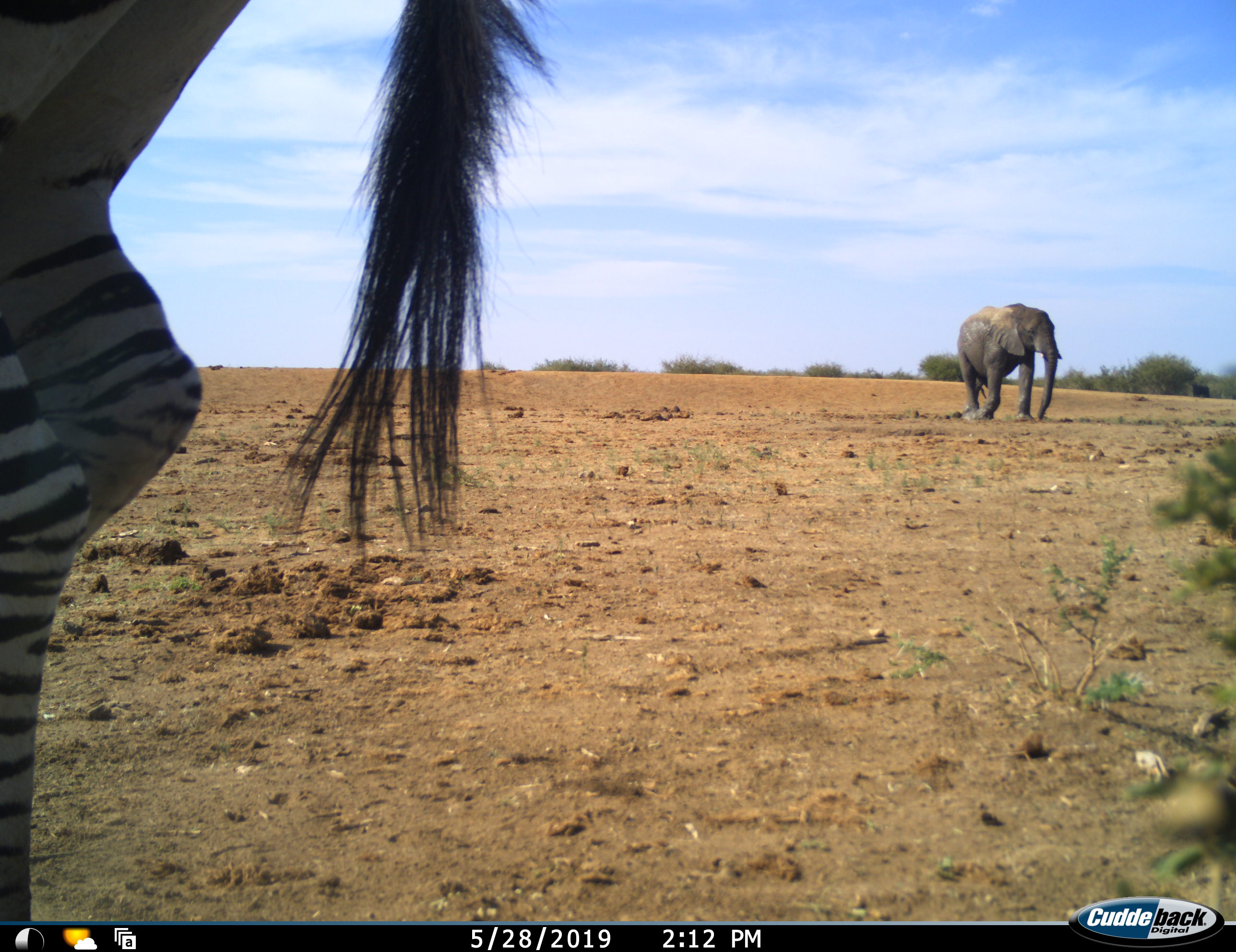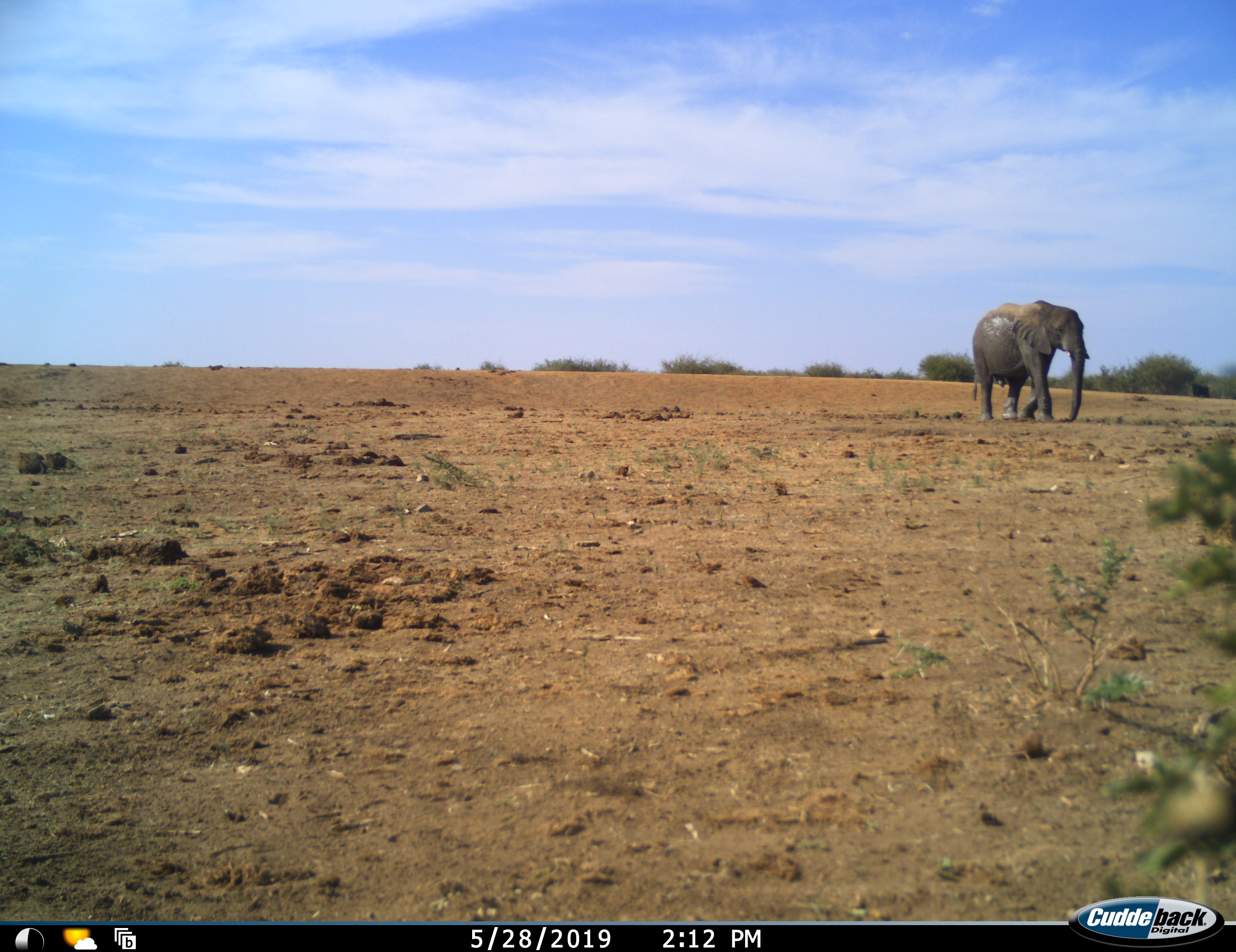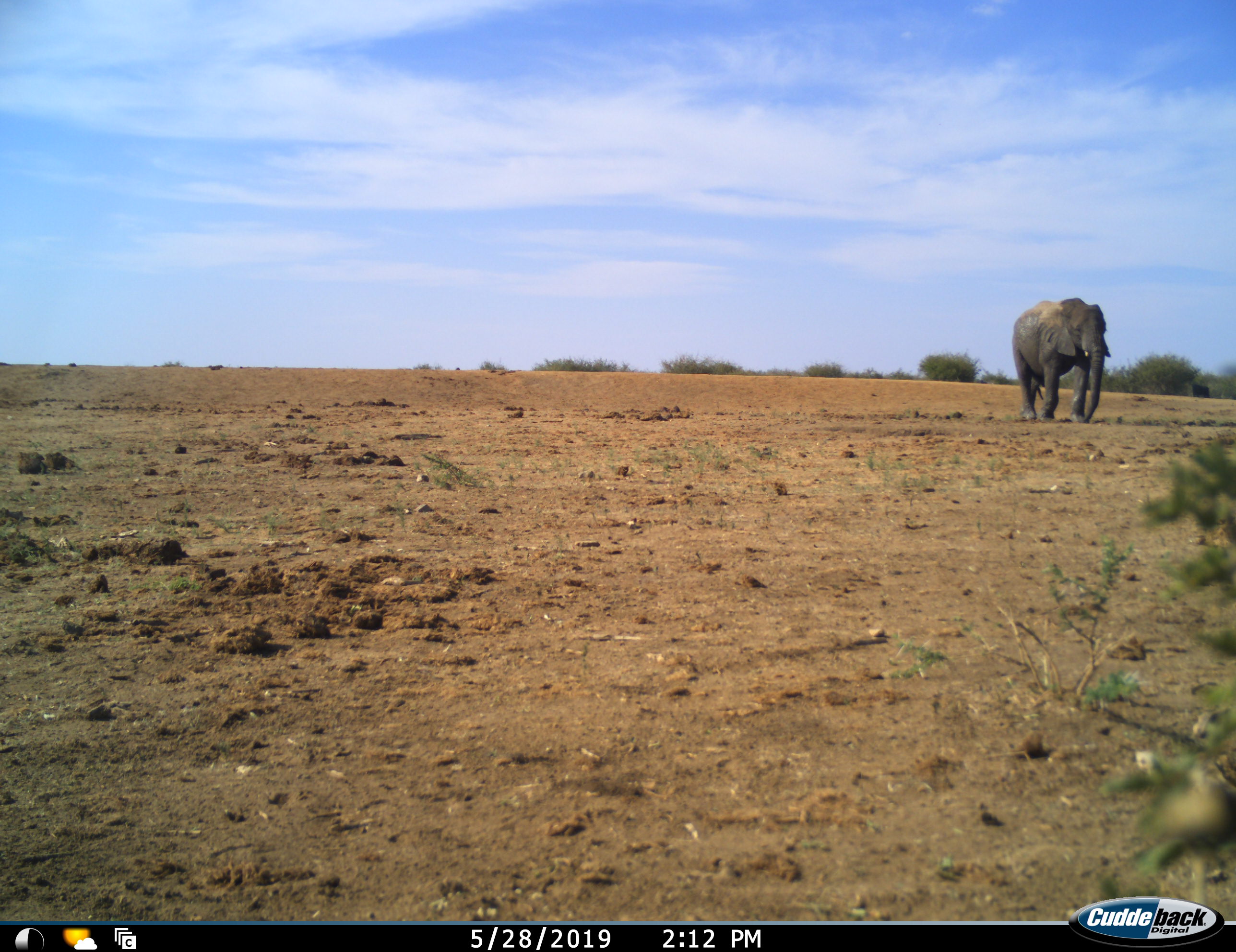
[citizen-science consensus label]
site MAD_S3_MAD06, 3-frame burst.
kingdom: Animalia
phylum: Chordata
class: Mammalia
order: Proboscidea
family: Elephantidae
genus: Loxodonta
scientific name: Loxodonta africana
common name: african bush elephant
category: elephant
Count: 1.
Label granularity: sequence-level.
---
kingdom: Animalia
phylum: Chordata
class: Mammalia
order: Perissodactyla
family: Equidae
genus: Equus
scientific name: Equus quagga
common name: plains zebra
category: zebraplains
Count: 1.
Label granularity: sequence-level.